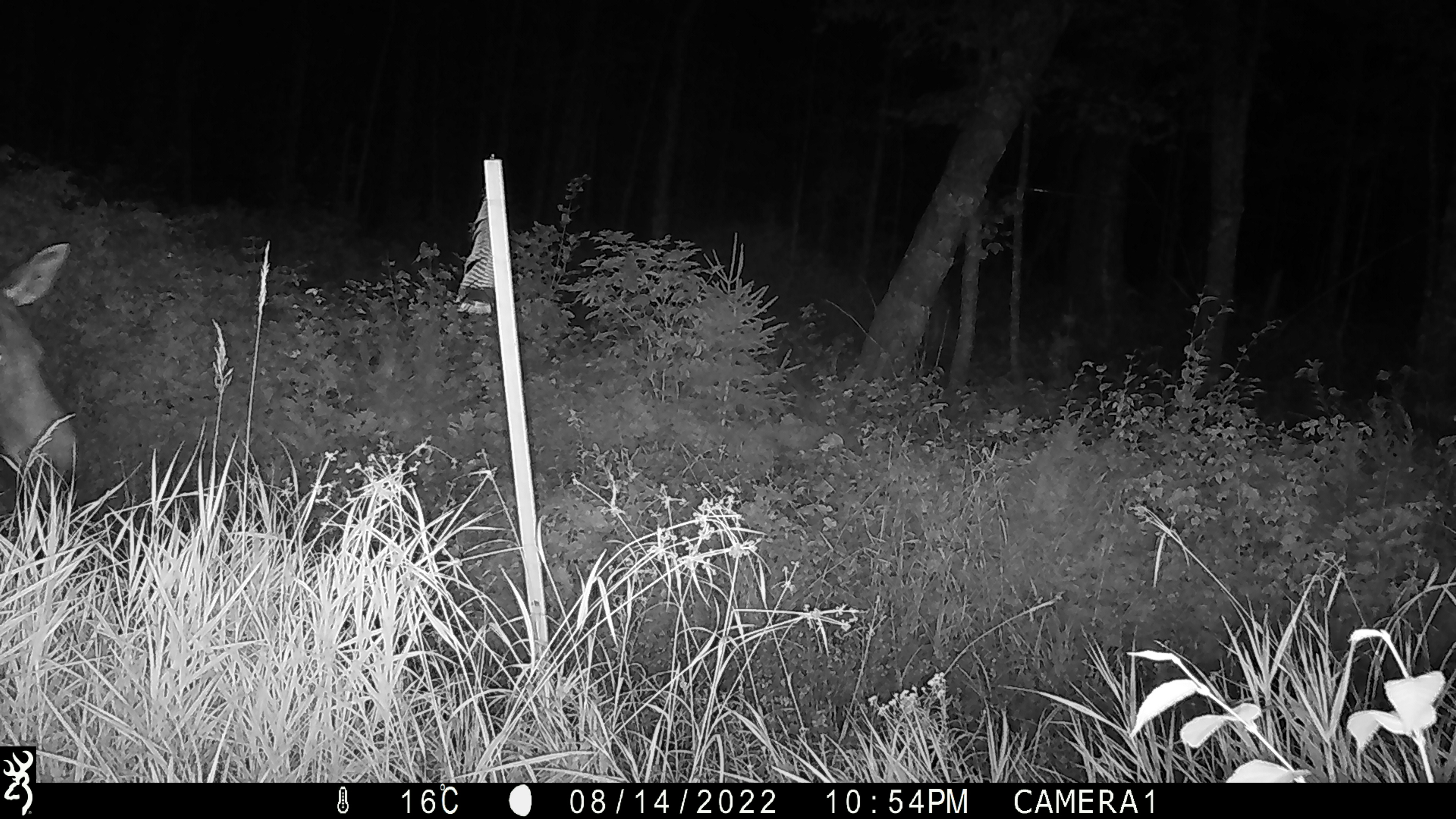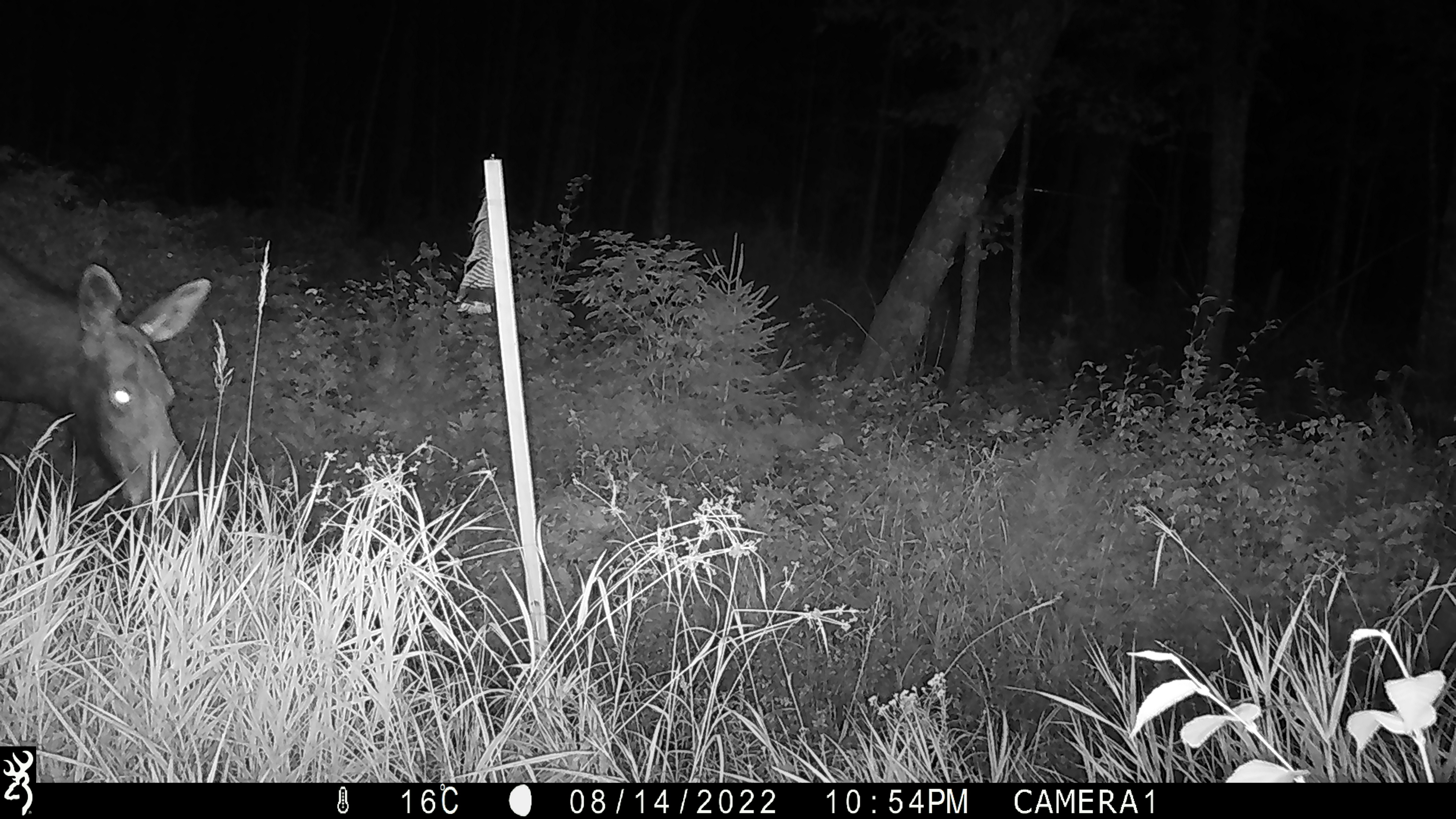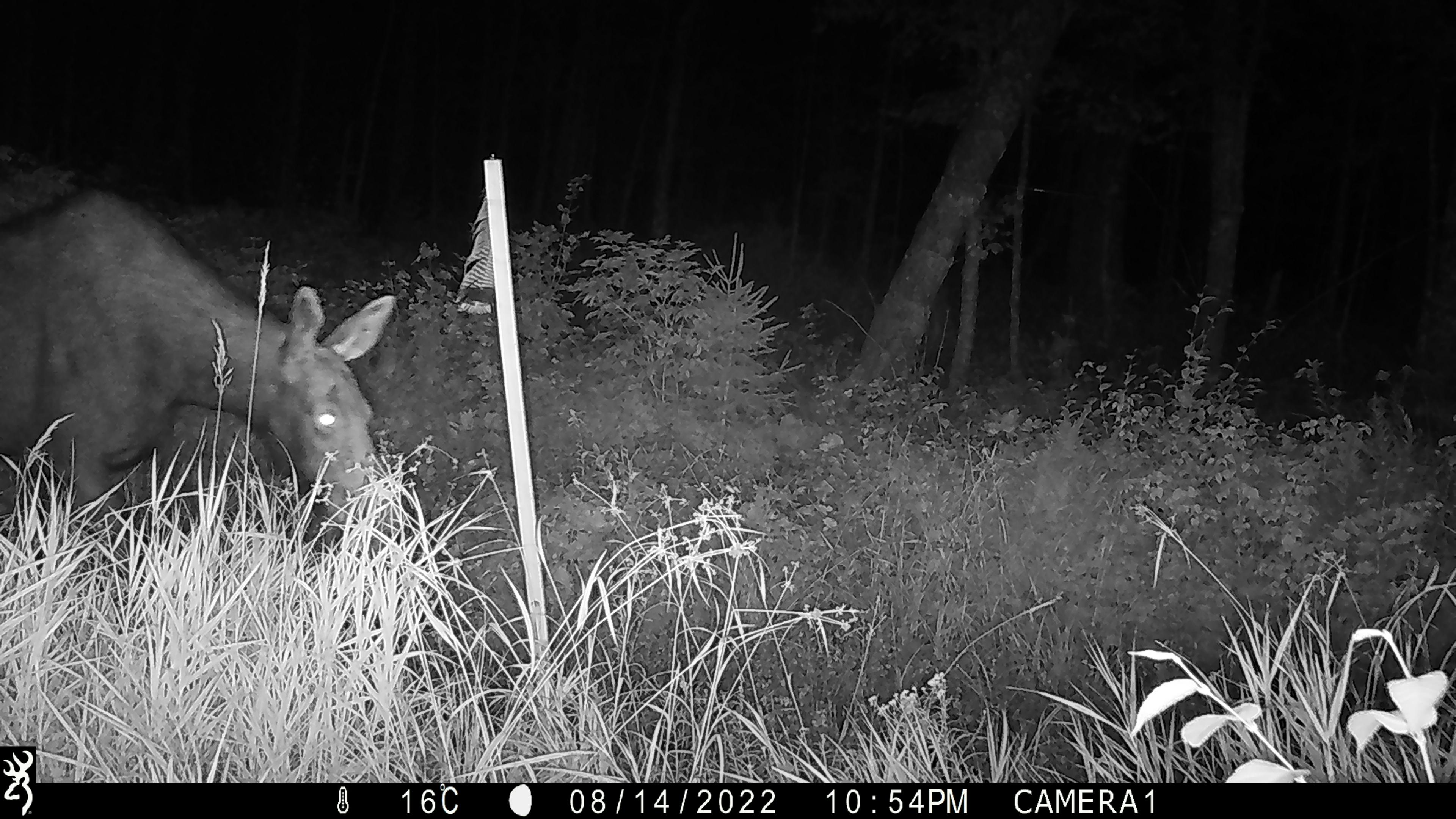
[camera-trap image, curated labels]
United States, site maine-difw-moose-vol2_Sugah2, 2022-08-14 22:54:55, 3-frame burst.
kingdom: Animalia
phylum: Chordata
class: Mammalia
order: Artiodactyla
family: Cervidae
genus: Alces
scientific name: Alces alces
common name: moose